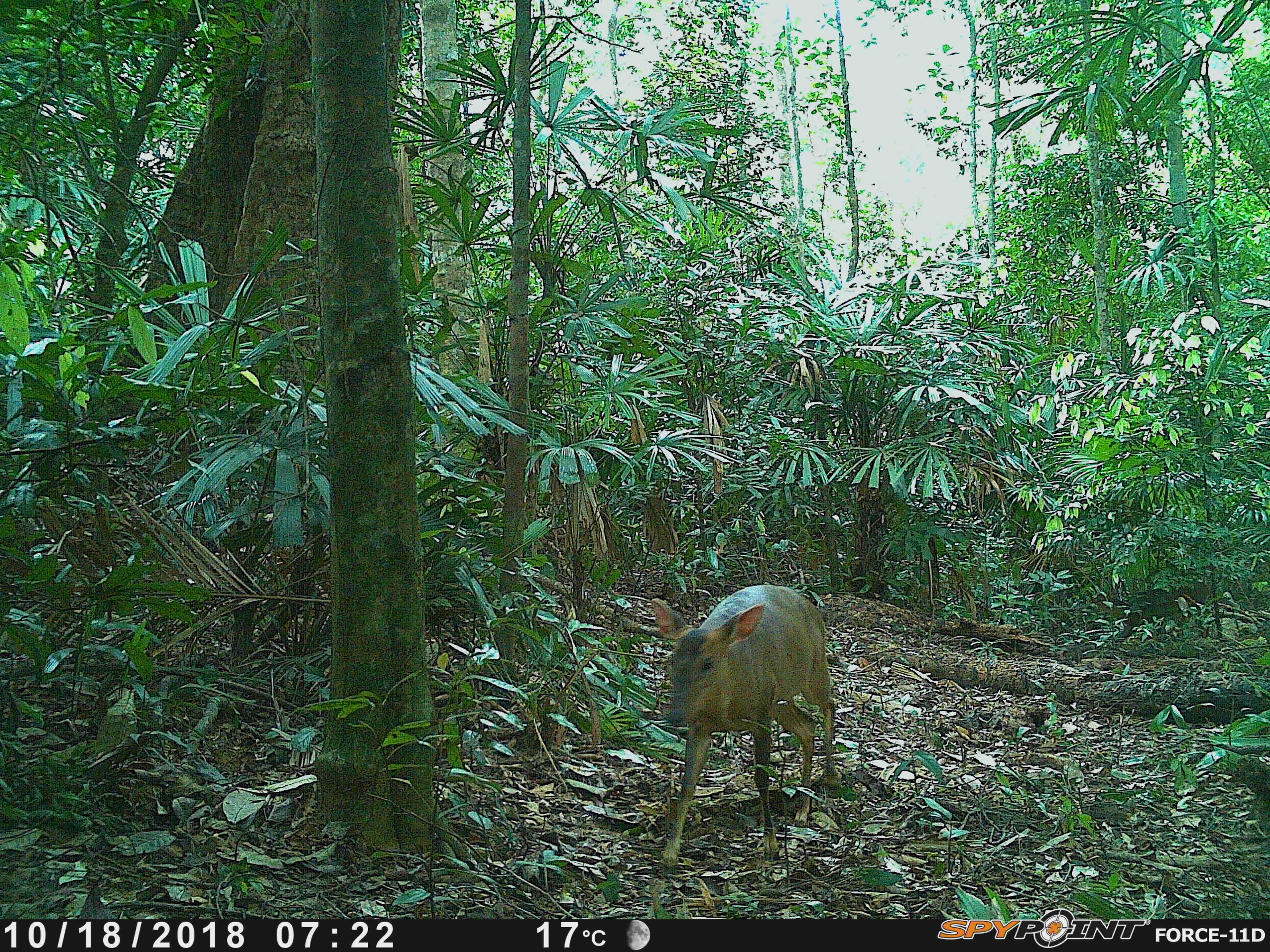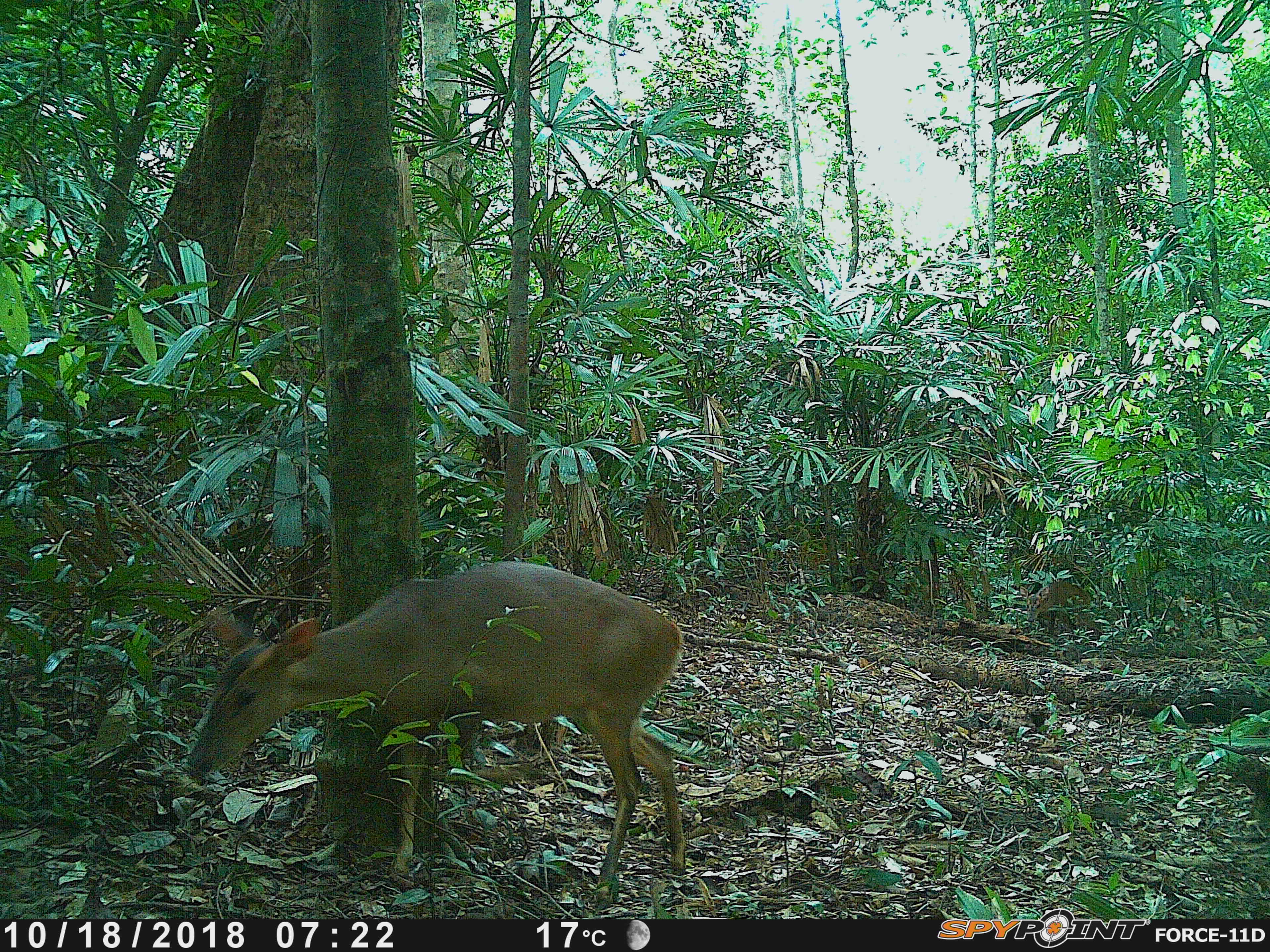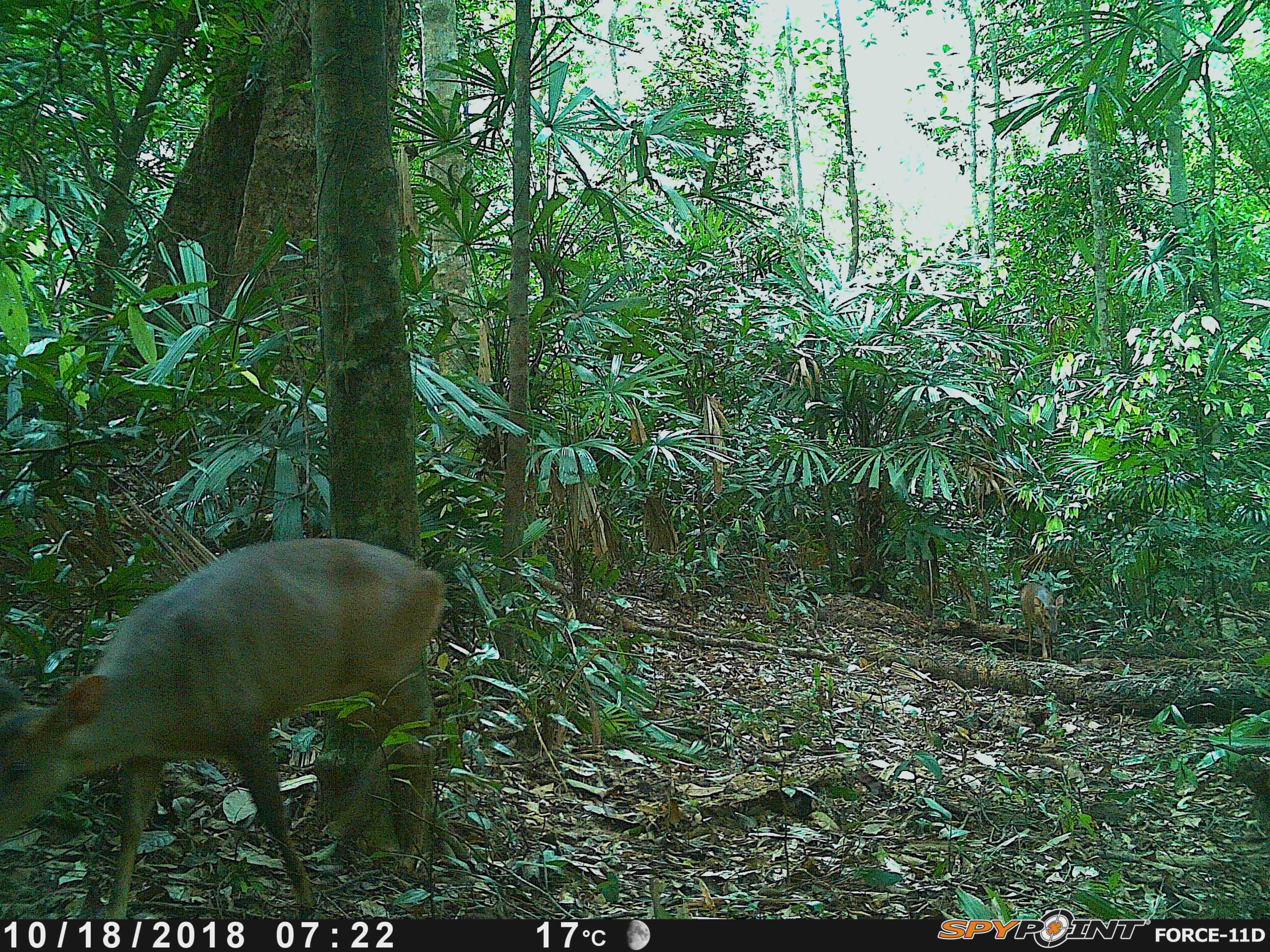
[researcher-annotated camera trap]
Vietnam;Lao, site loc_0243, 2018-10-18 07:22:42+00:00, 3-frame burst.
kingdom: Animalia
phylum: Chordata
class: Mammalia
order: Artiodactyla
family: Cervidae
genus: Muntiacus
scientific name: Muntiacus vuquangensis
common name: large-antlered muntjac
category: large antlered muntjac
Large antlered muntjac (large-antlered muntjac) (Muntiacus vuquangensis). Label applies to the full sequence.